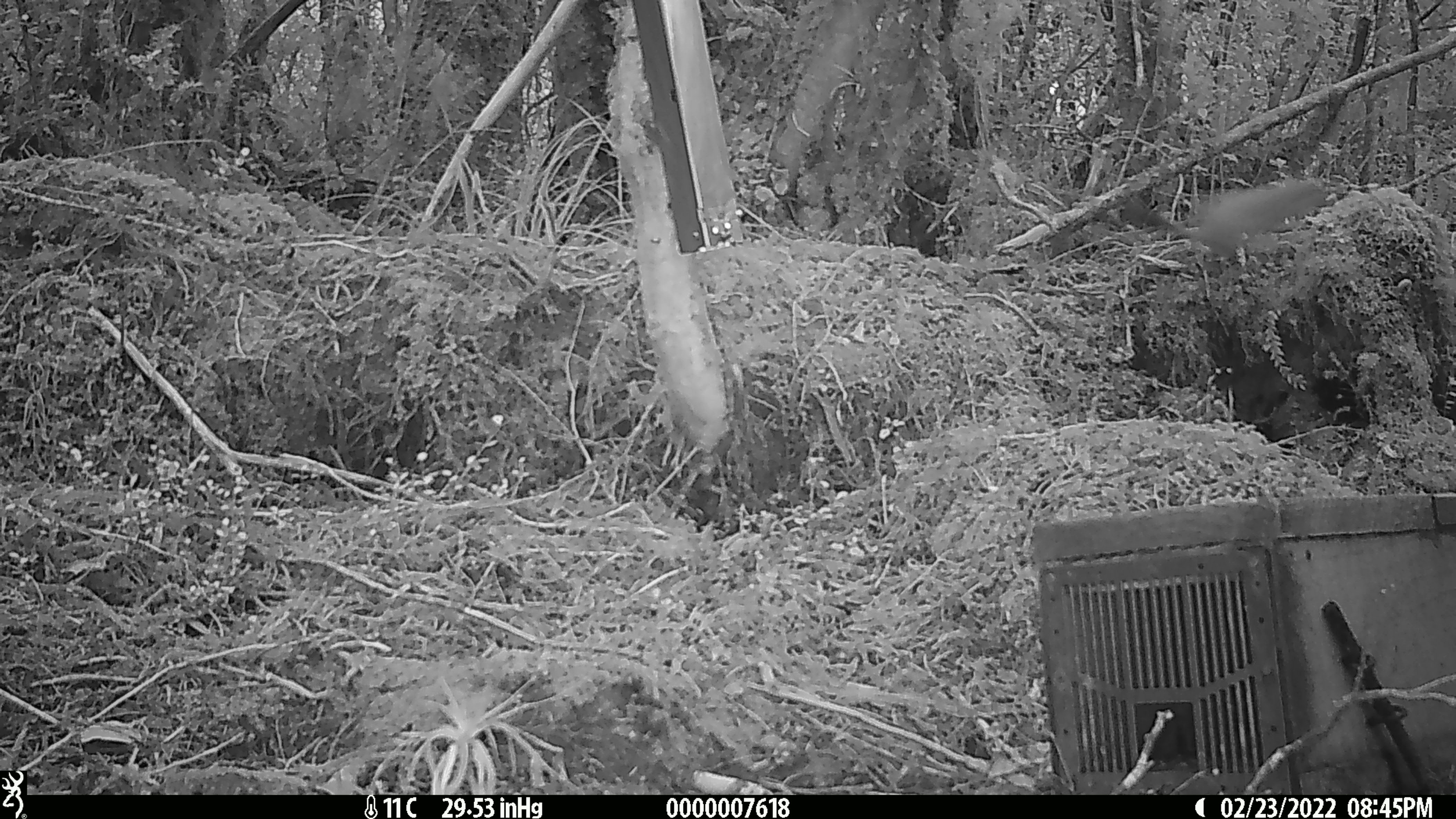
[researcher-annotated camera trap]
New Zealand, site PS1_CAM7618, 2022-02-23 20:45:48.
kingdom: Animalia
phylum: Chordata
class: Mammalia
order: Carnivora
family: Mustelidae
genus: Mustela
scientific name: Mustela erminea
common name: stoat